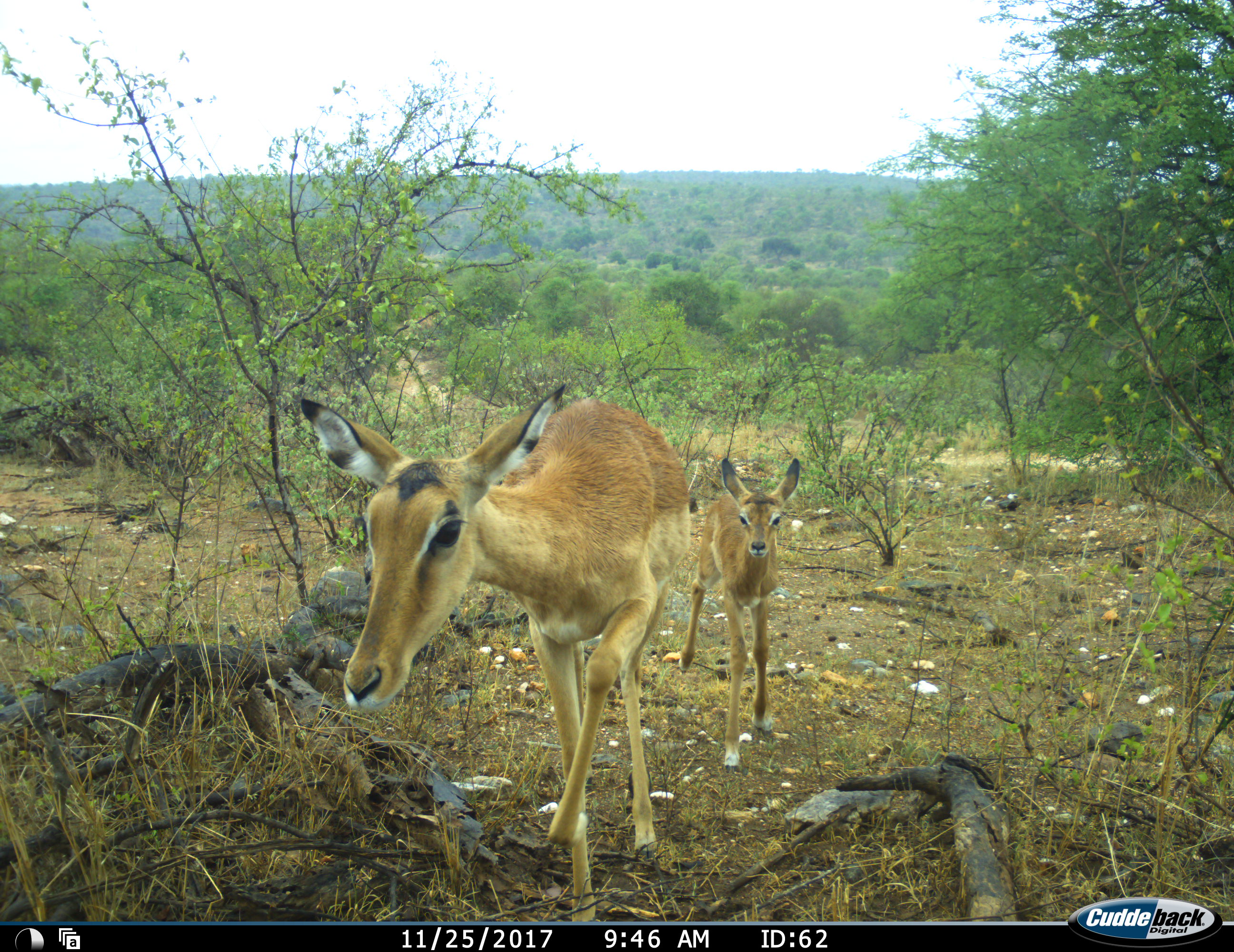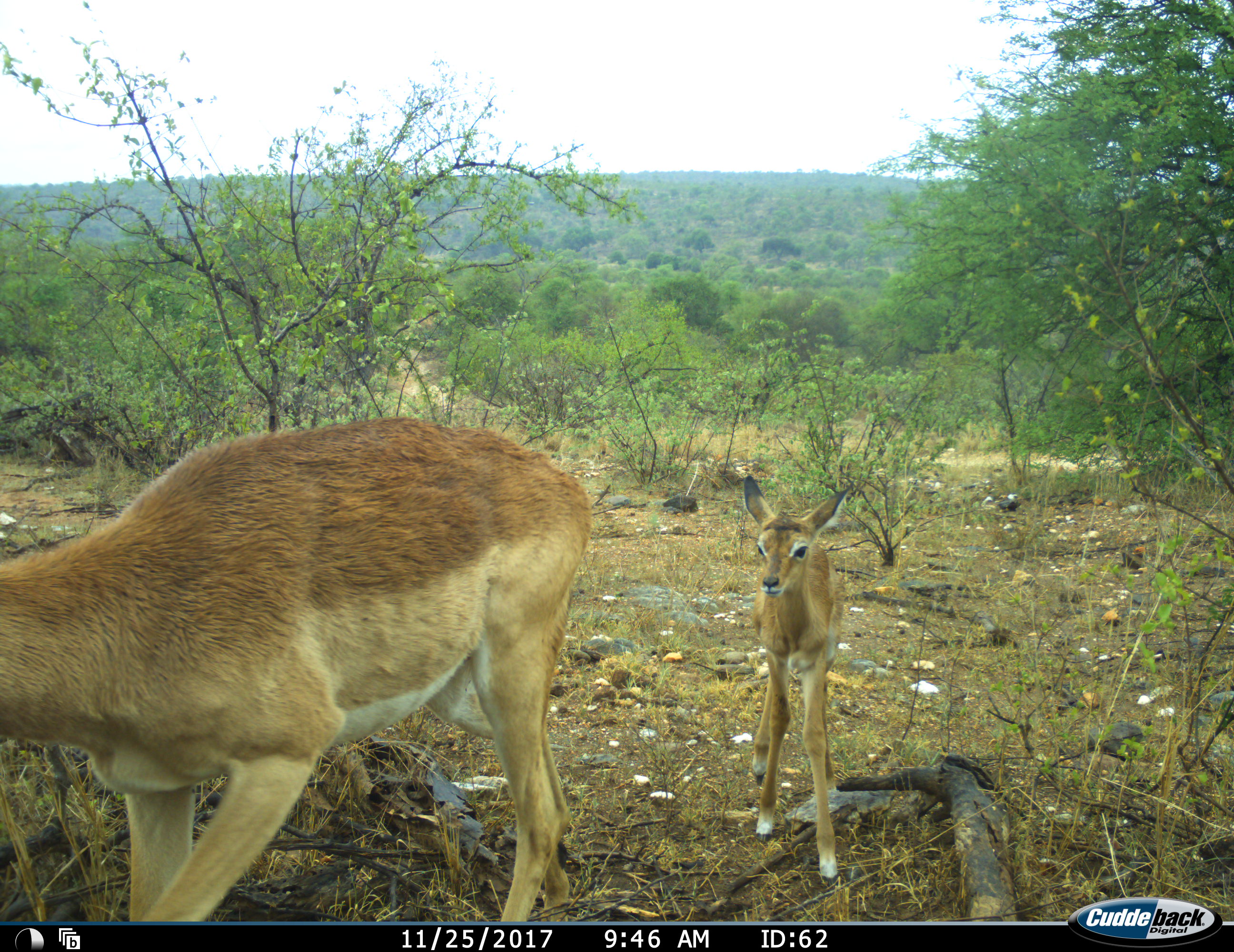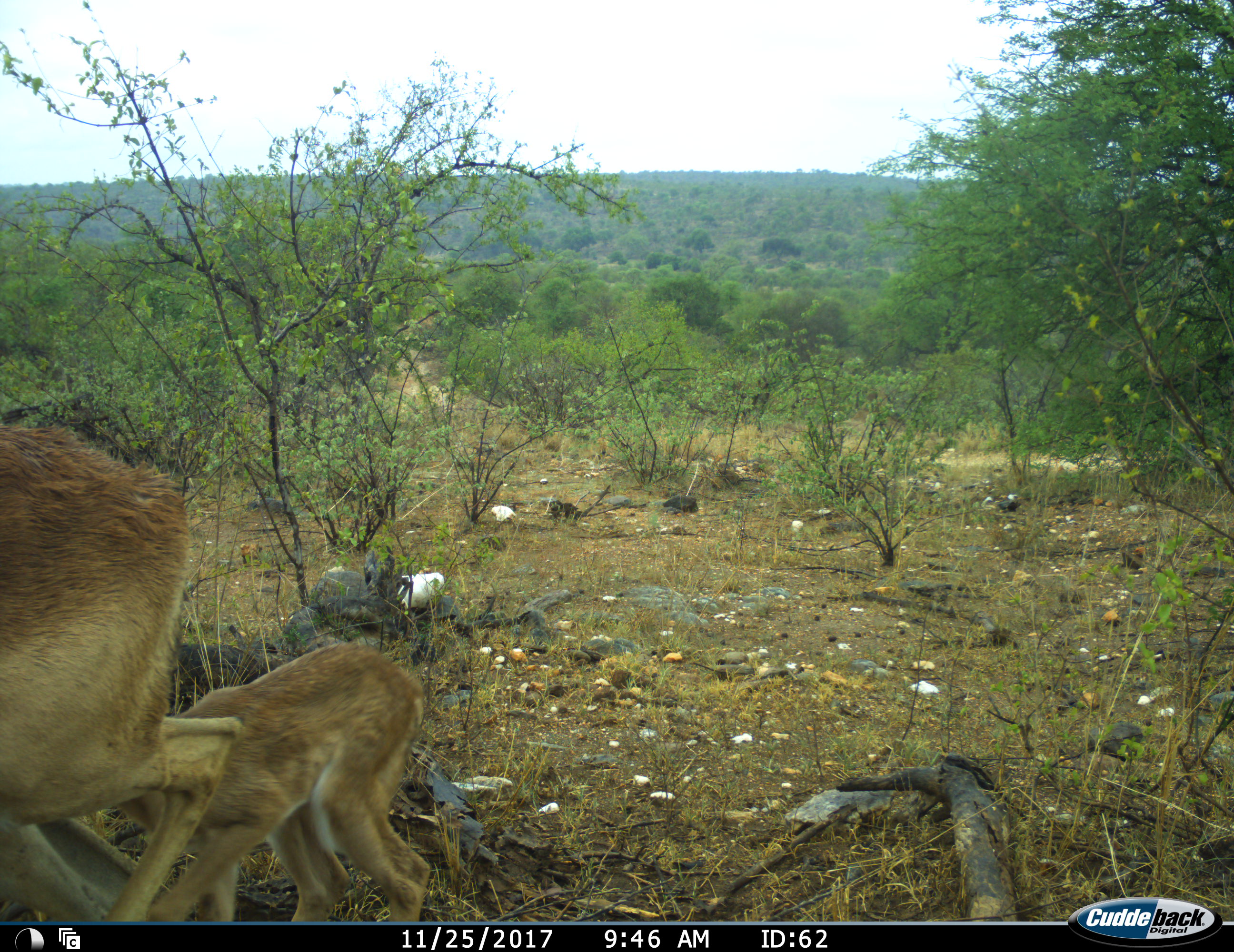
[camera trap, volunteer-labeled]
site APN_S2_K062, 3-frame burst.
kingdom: Animalia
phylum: Chordata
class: Mammalia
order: Artiodactyla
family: Bovidae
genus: Aepyceros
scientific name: Aepyceros melampus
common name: impala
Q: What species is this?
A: Impala (Aepyceros melampus).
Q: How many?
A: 2.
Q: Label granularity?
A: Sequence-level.